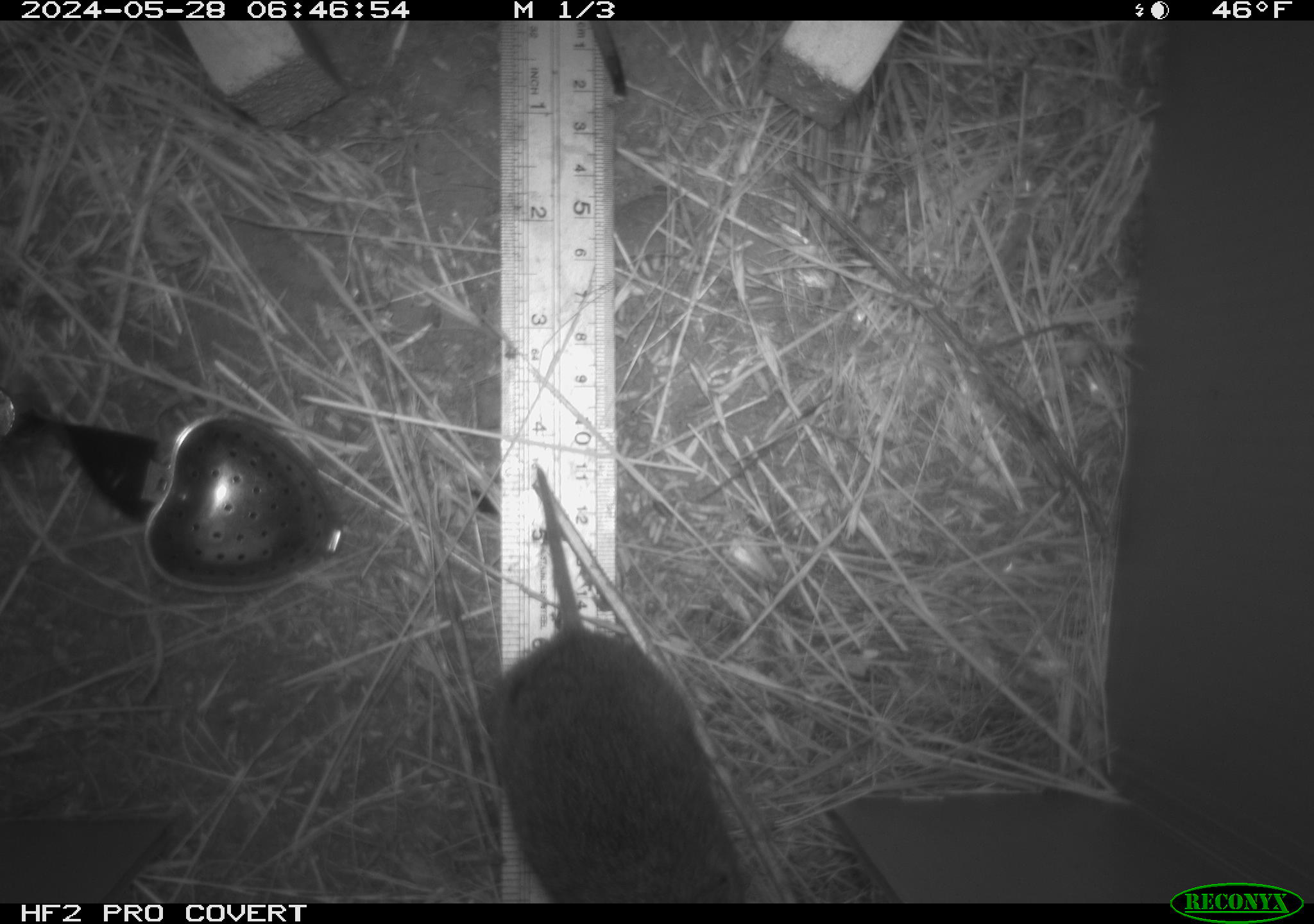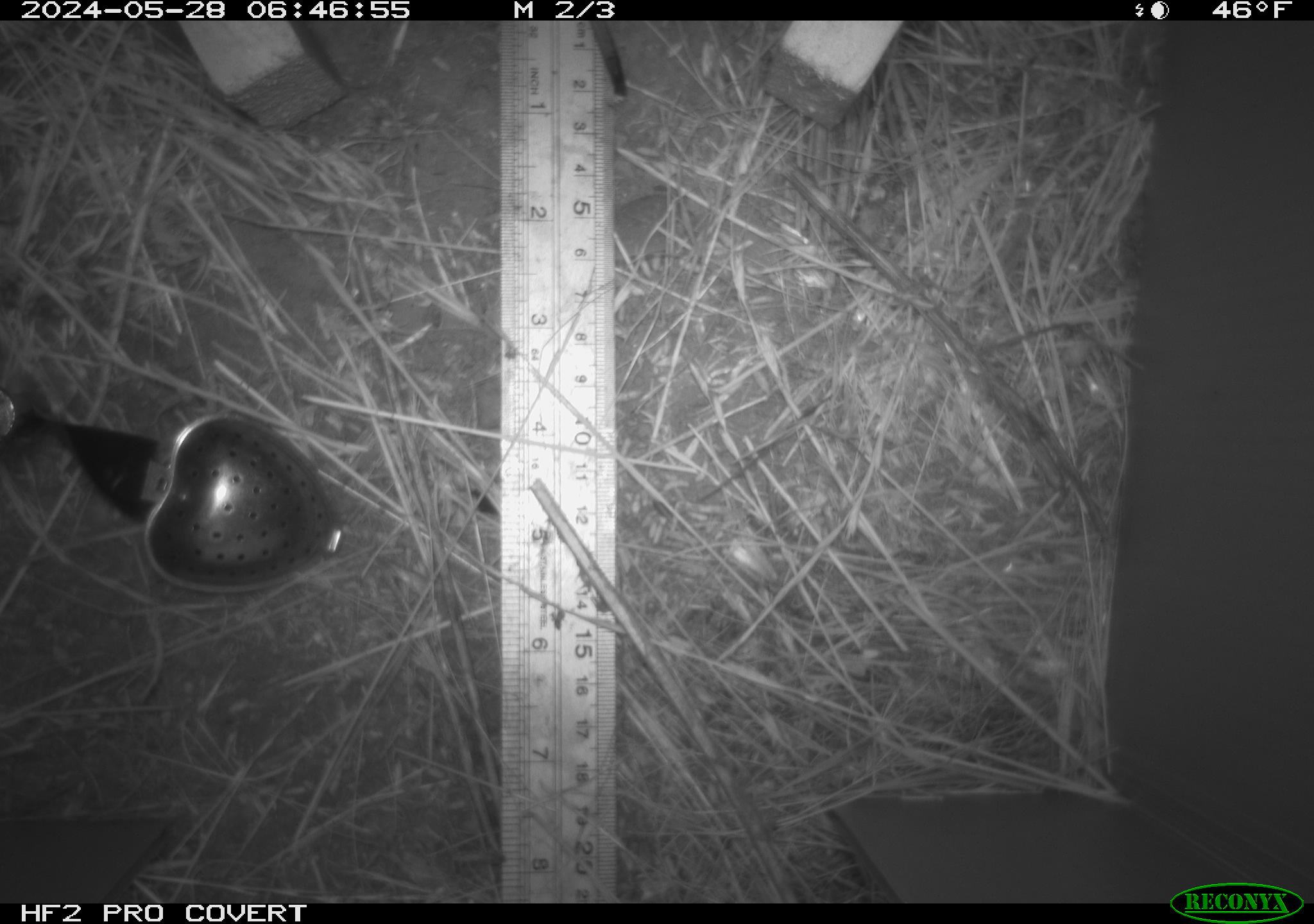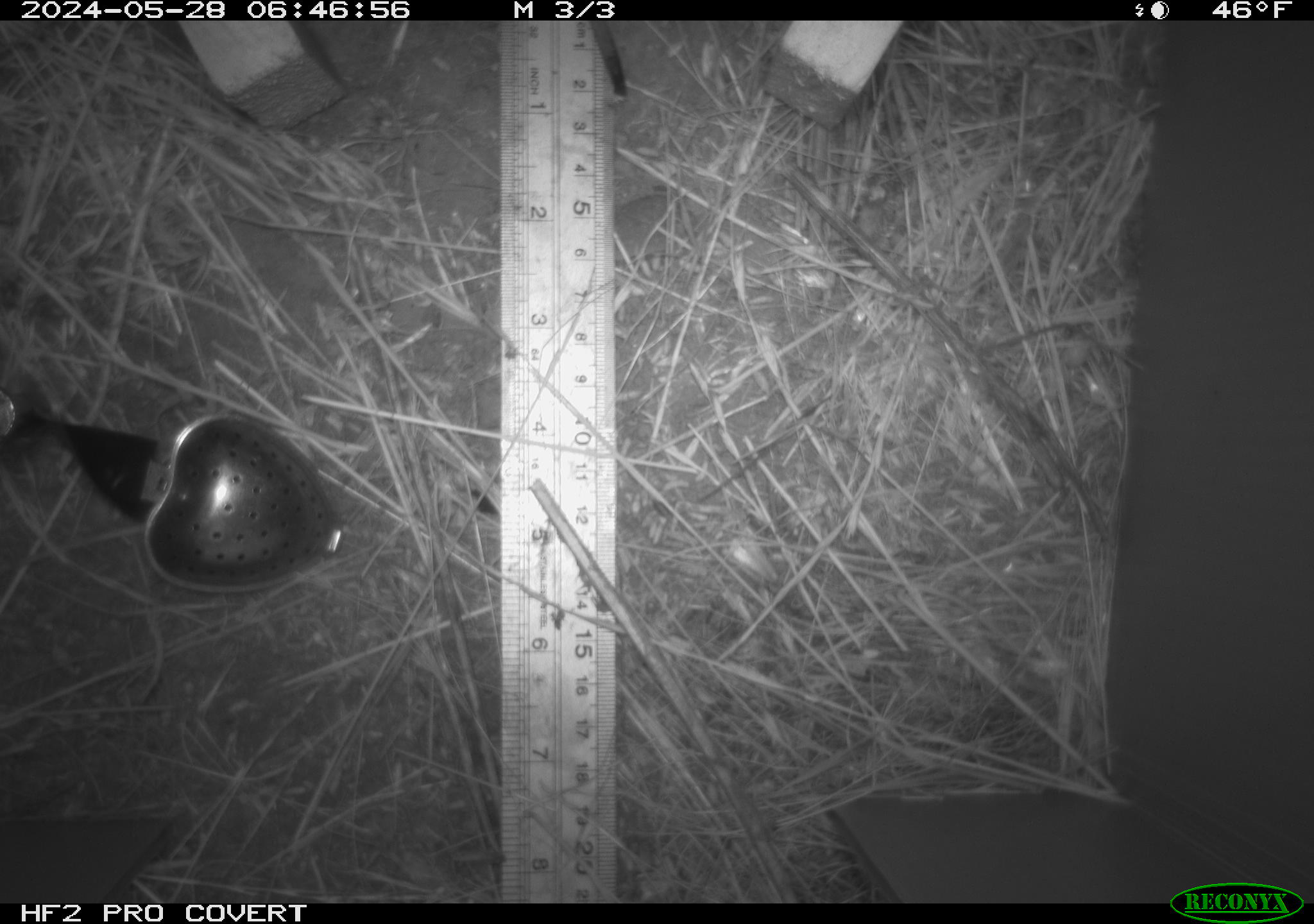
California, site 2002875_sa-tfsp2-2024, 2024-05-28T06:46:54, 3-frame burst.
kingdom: Animalia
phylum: Chordata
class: Mammalia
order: Rodentia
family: Cricetidae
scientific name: Arvicolinae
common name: voles, lemmings, and muskrats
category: arvicolinae subfamily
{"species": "arvicolinae subfamily (voles, lemmings, and muskrats) (Arvicolinae)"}